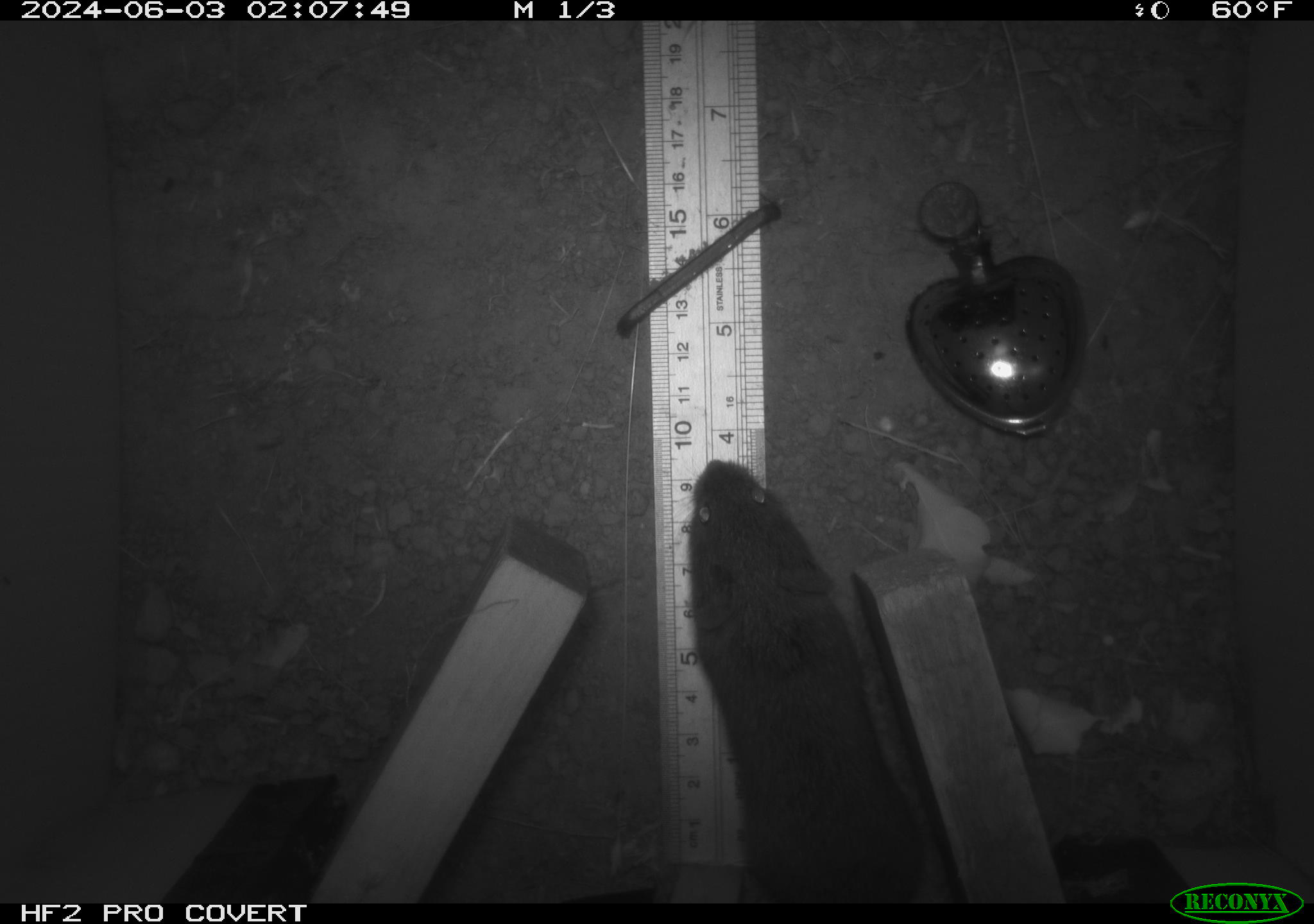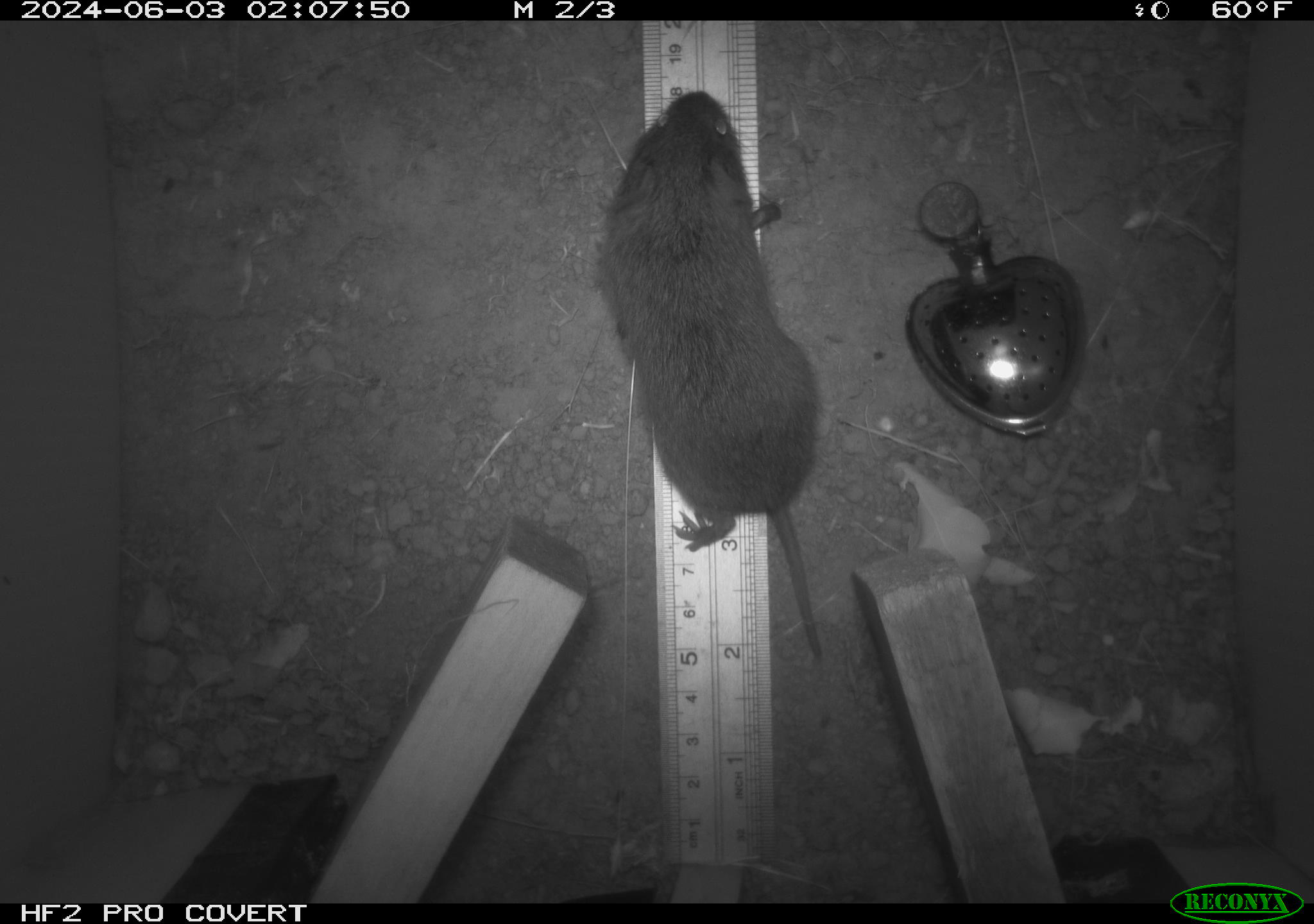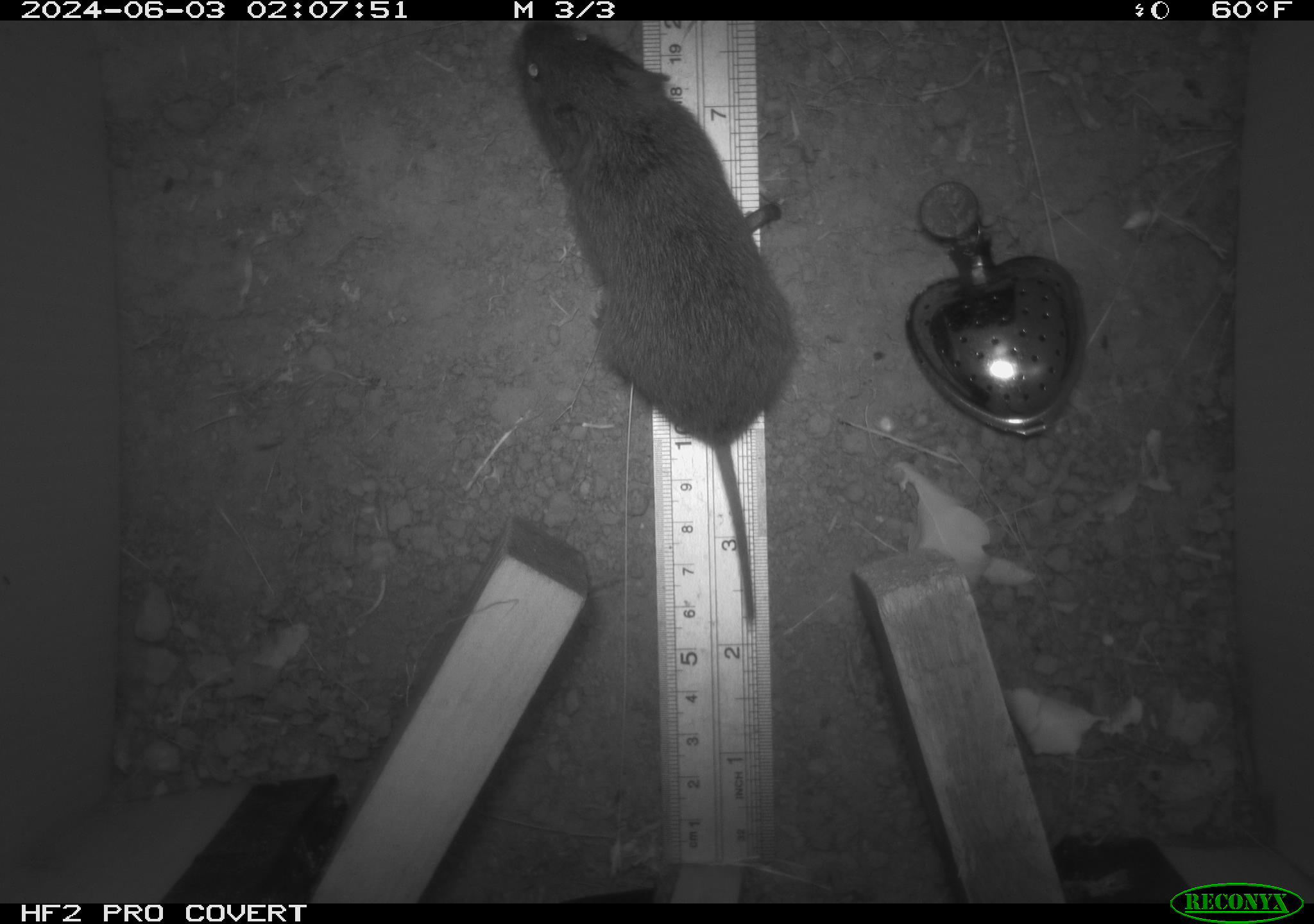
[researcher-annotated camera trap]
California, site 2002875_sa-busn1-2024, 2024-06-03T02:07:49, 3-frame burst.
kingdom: Animalia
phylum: Chordata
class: Mammalia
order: Rodentia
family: Cricetidae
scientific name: Arvicolinae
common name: voles, lemmings, and muskrats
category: arvicolinae subfamily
Arvicolinae subfamily (voles, lemmings, and muskrats) (Arvicolinae).